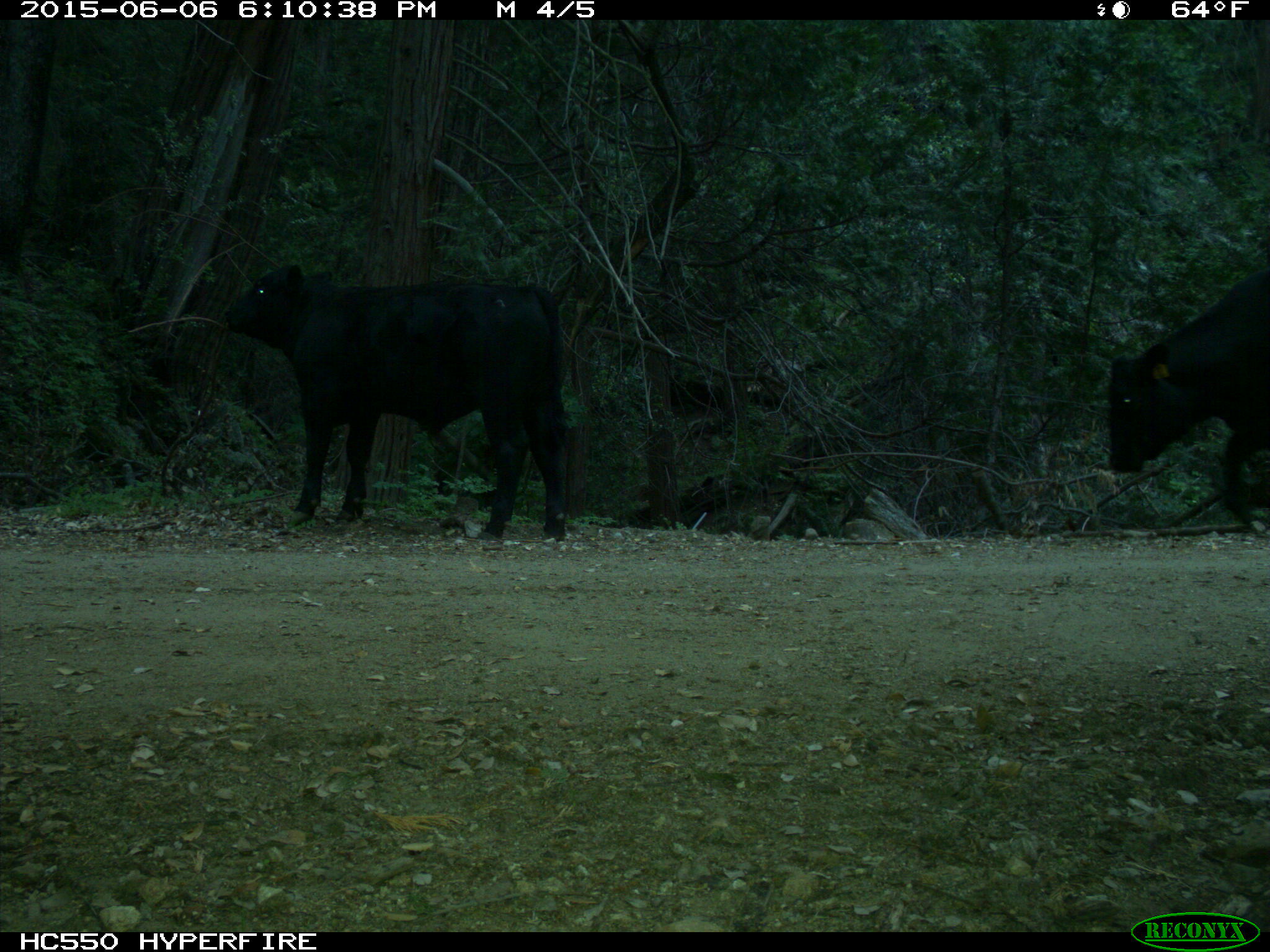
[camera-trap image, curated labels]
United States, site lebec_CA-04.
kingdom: Animalia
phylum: Chordata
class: Mammalia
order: Artiodactyla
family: Bovidae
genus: Bos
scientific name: Bos taurus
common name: domestic cow